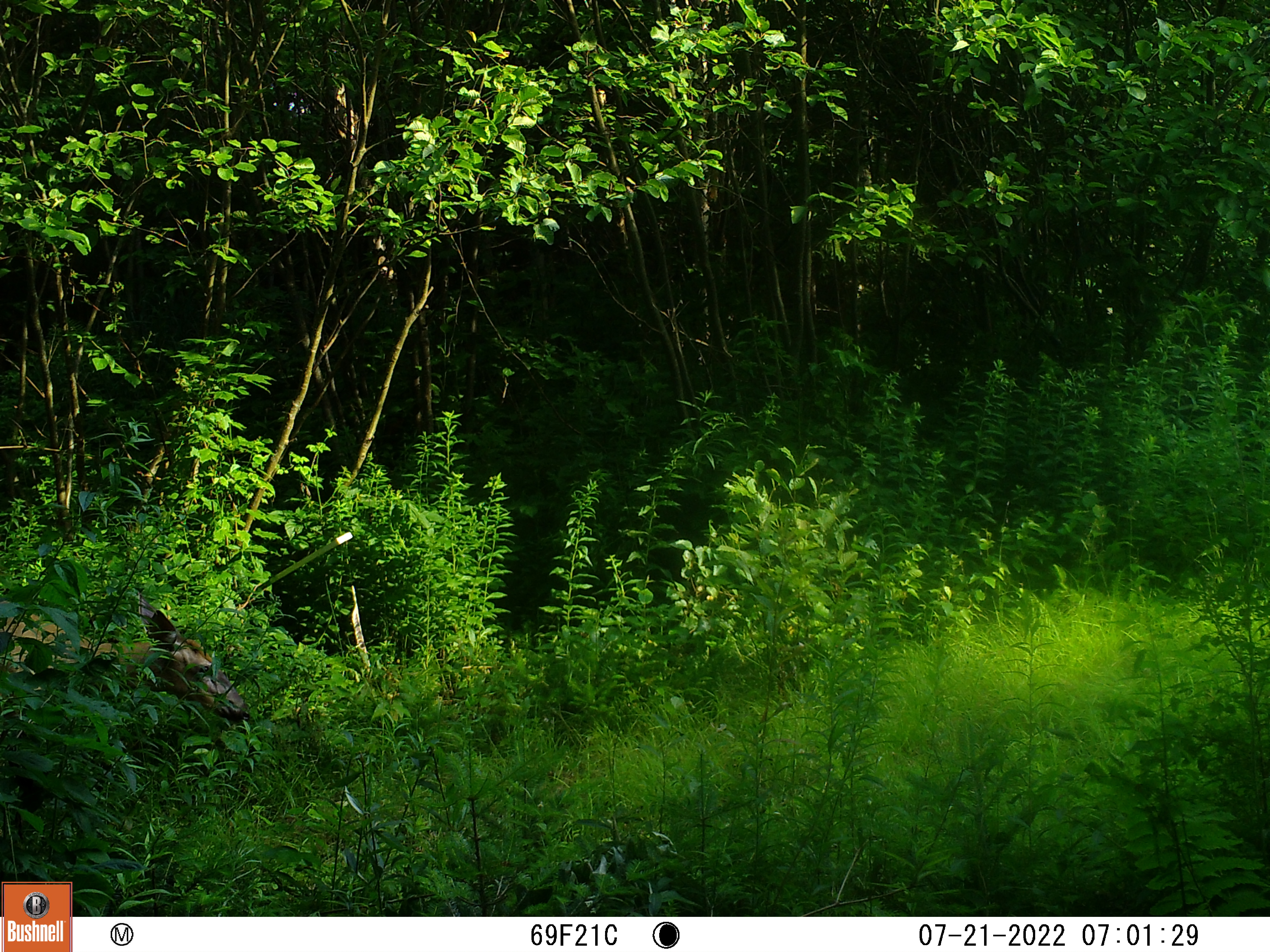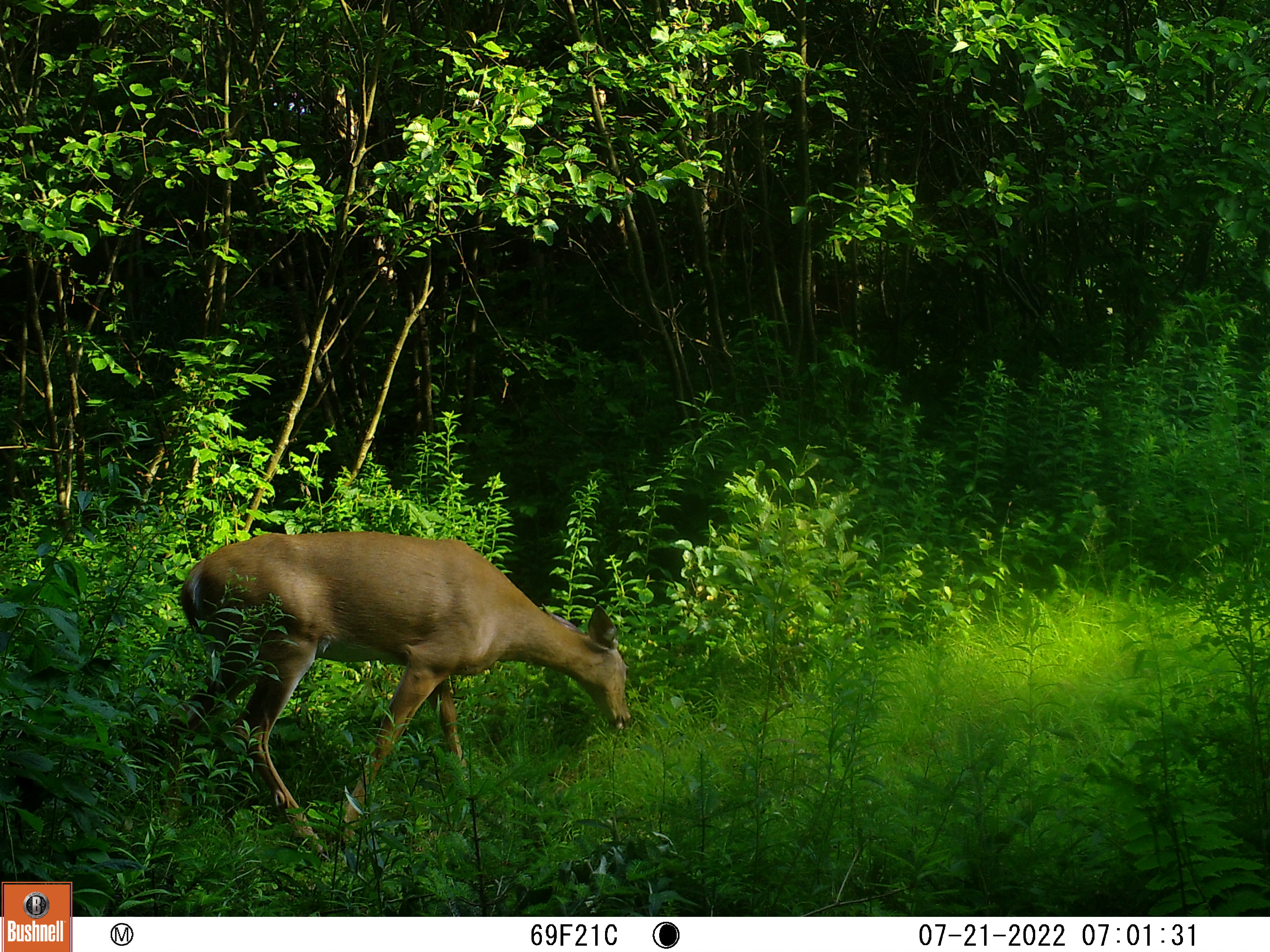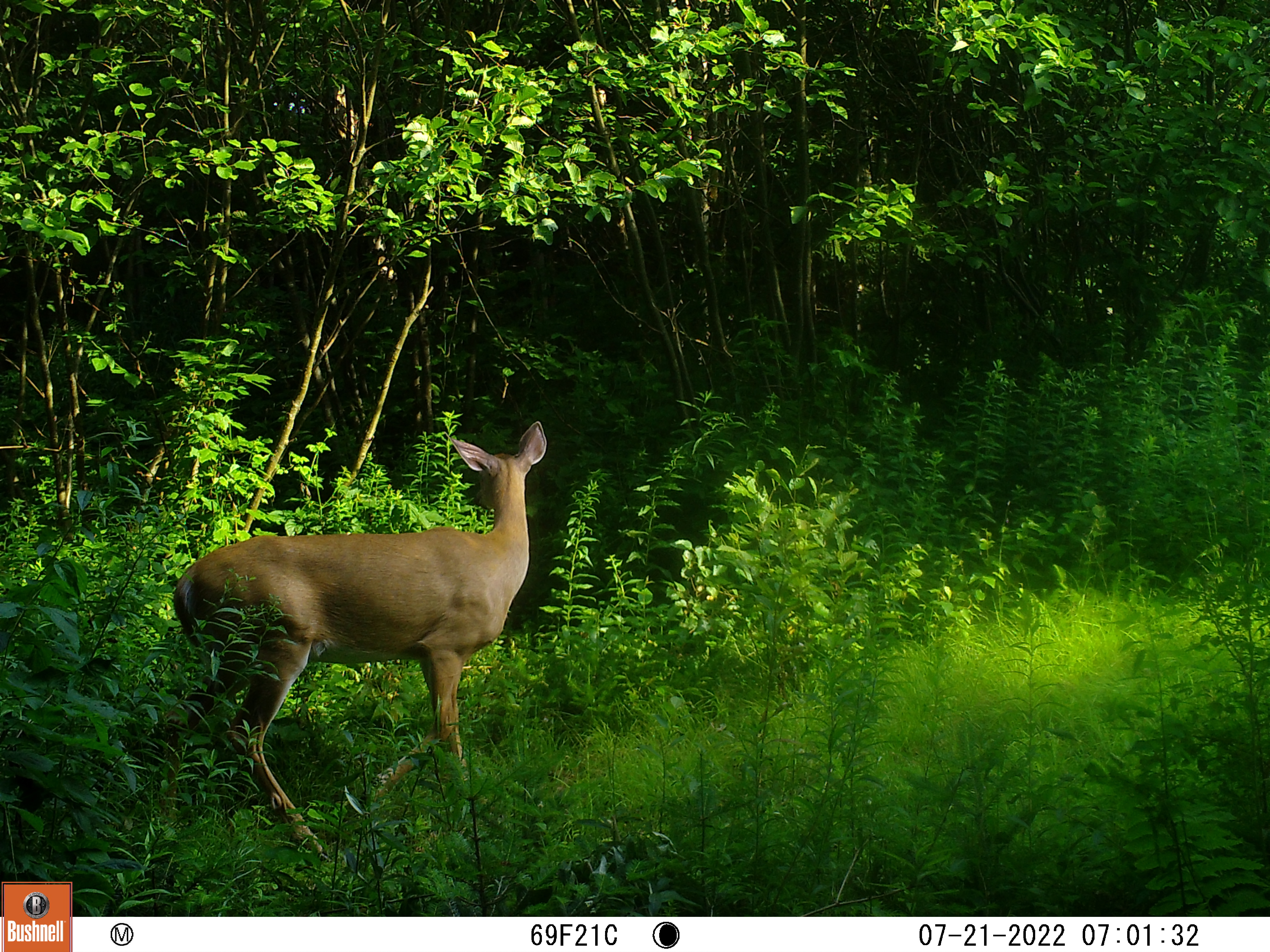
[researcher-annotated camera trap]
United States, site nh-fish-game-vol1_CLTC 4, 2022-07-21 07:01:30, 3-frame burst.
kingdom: Animalia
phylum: Chordata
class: Mammalia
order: Artiodactyla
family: Cervidae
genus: Odocoileus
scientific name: Odocoileus virginianus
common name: white-tailed deer